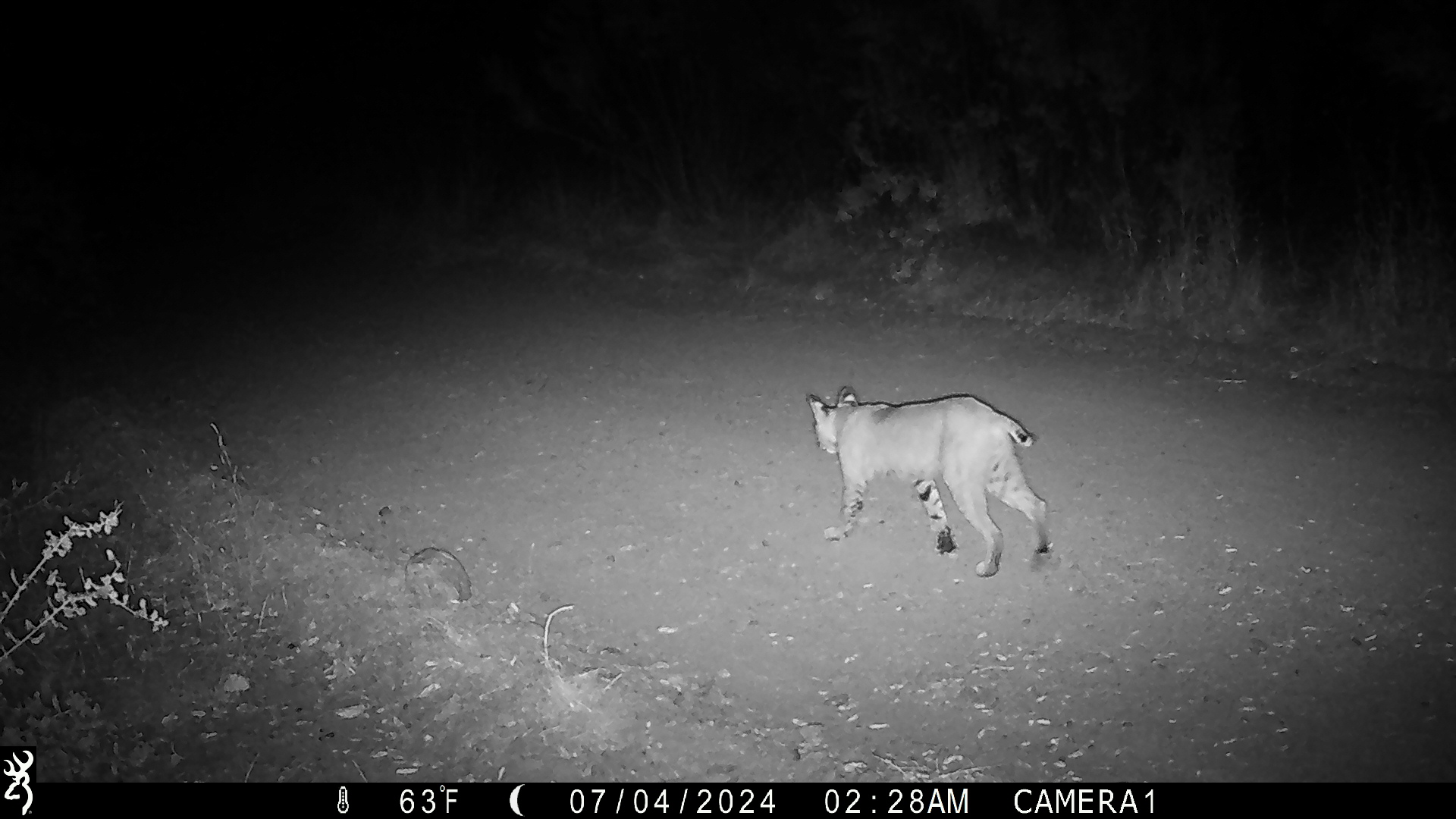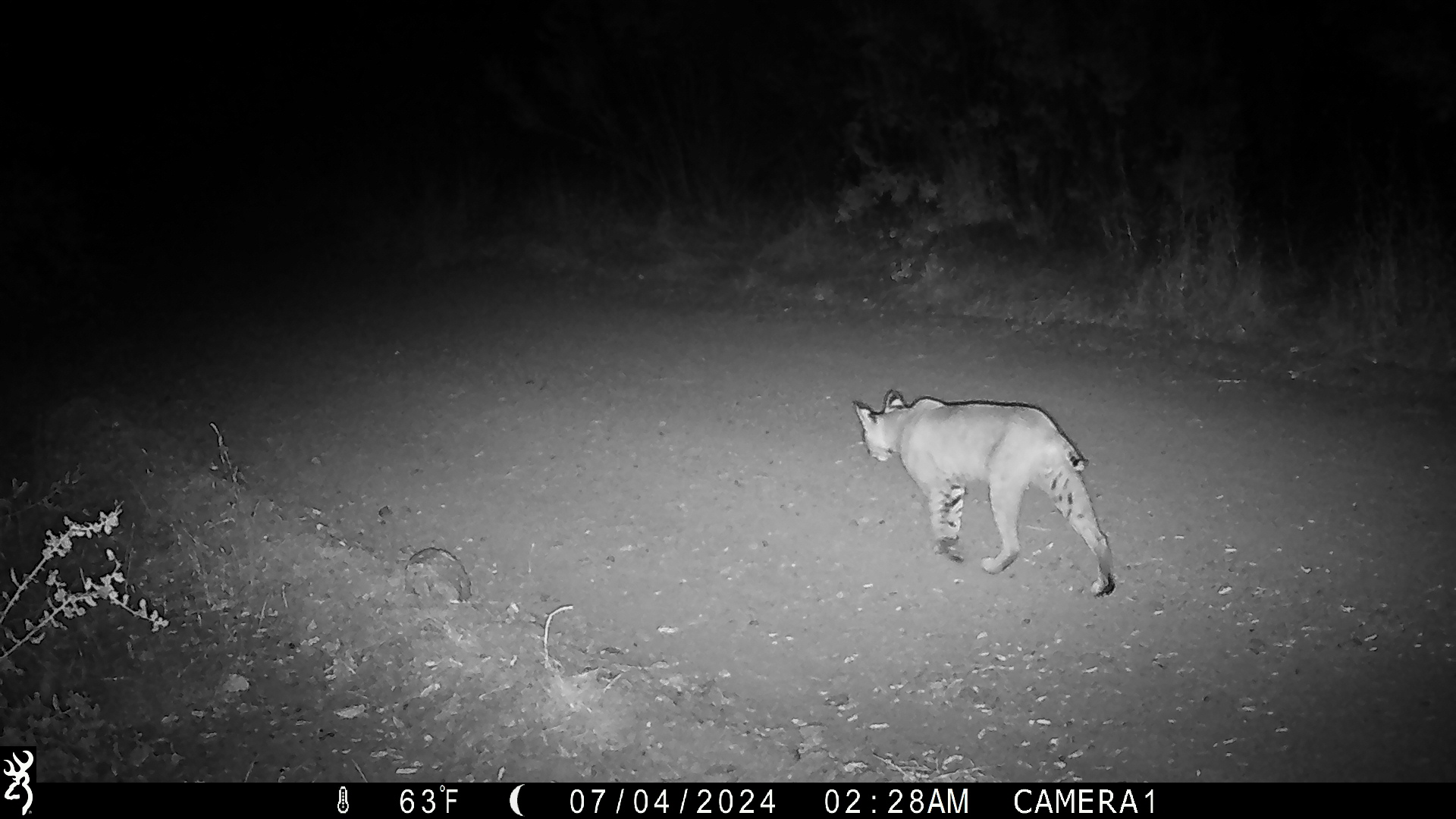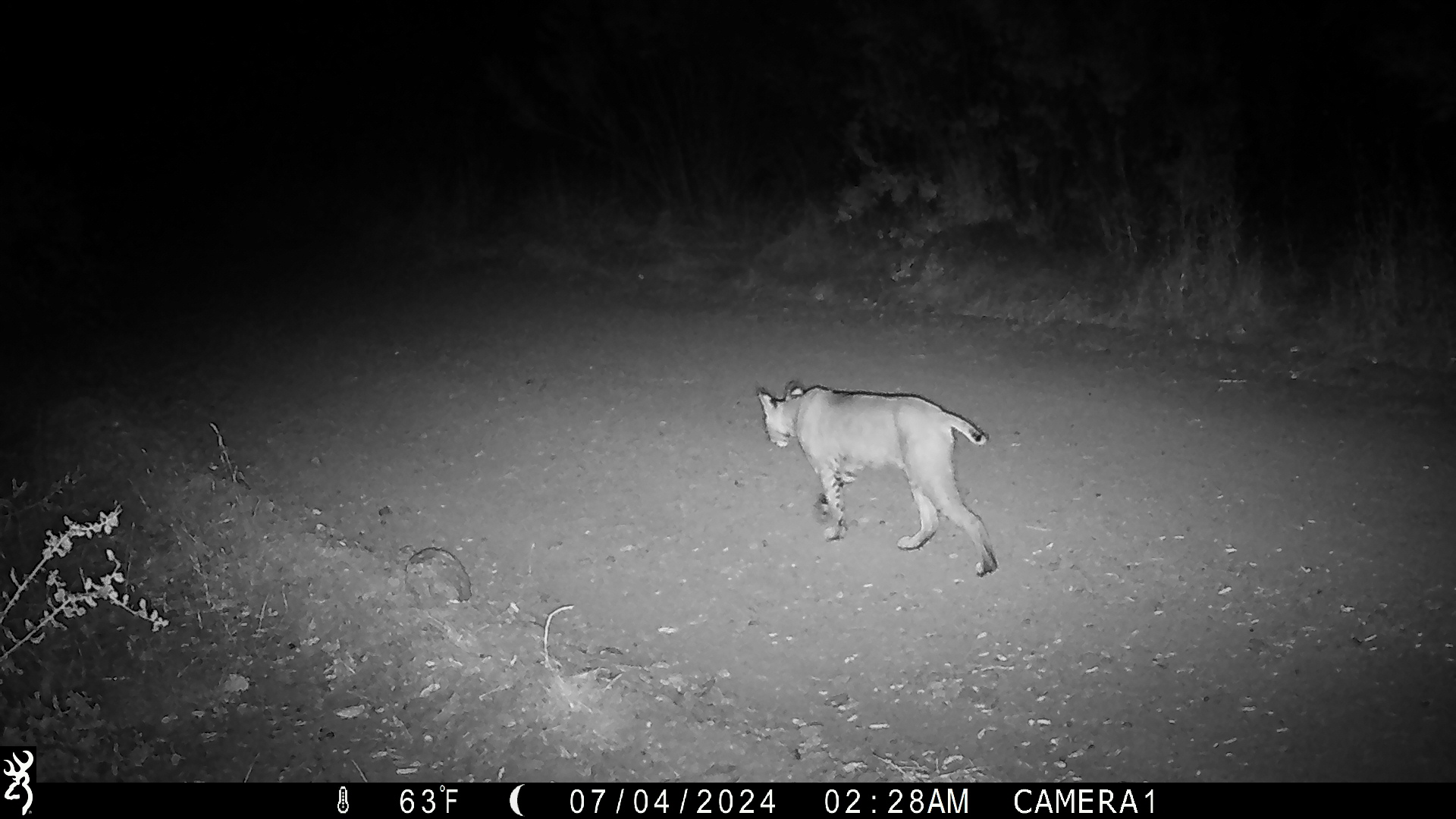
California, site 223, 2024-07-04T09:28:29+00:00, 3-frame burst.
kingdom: Animalia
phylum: Chordata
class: Mammalia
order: Carnivora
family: Felidae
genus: Lynx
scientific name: Lynx rufus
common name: bobcat